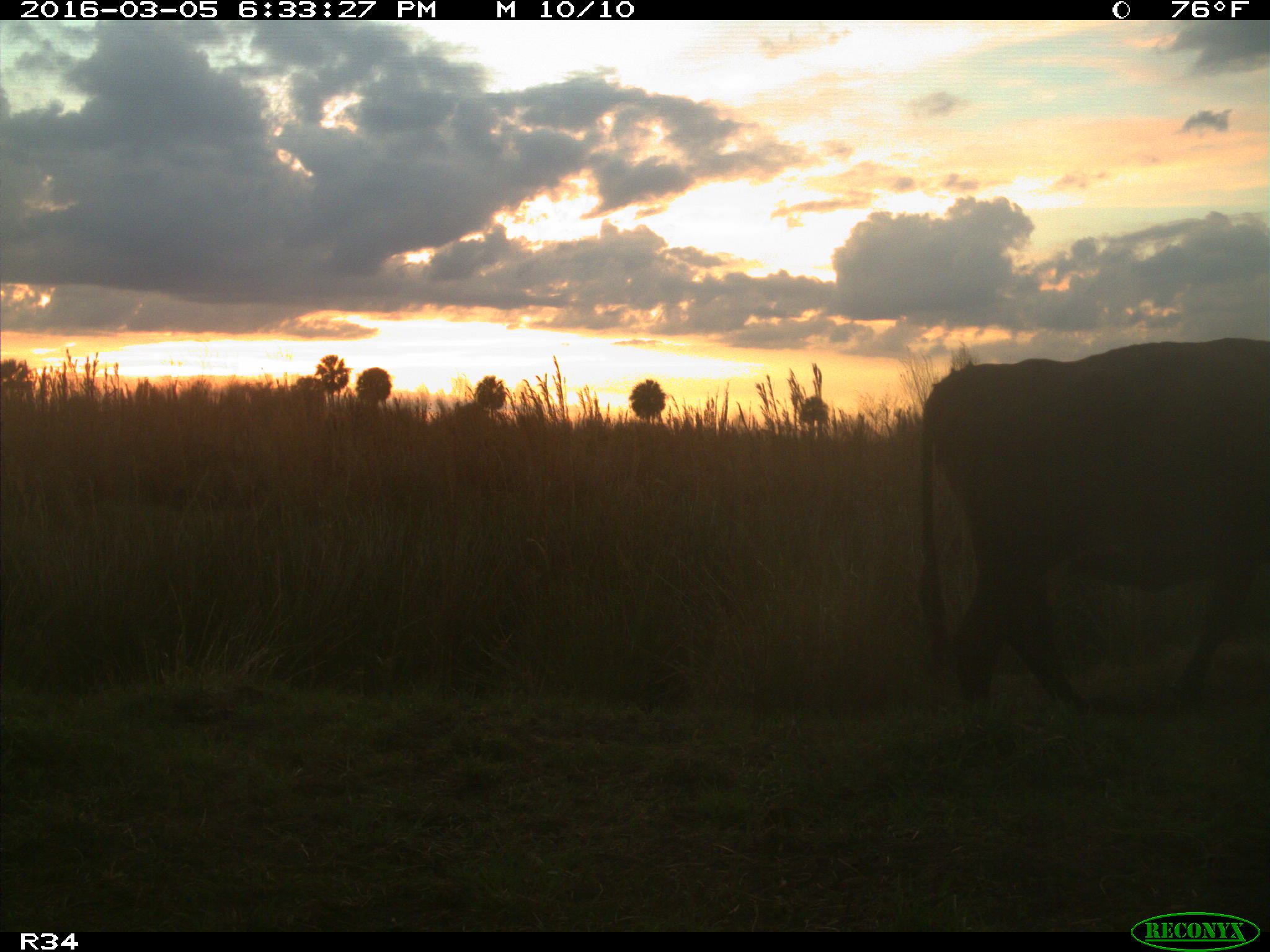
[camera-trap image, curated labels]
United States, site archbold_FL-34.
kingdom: Animalia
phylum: Chordata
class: Mammalia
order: Artiodactyla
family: Bovidae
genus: Bos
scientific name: Bos taurus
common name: domestic cow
Bos taurus (domestic cow).